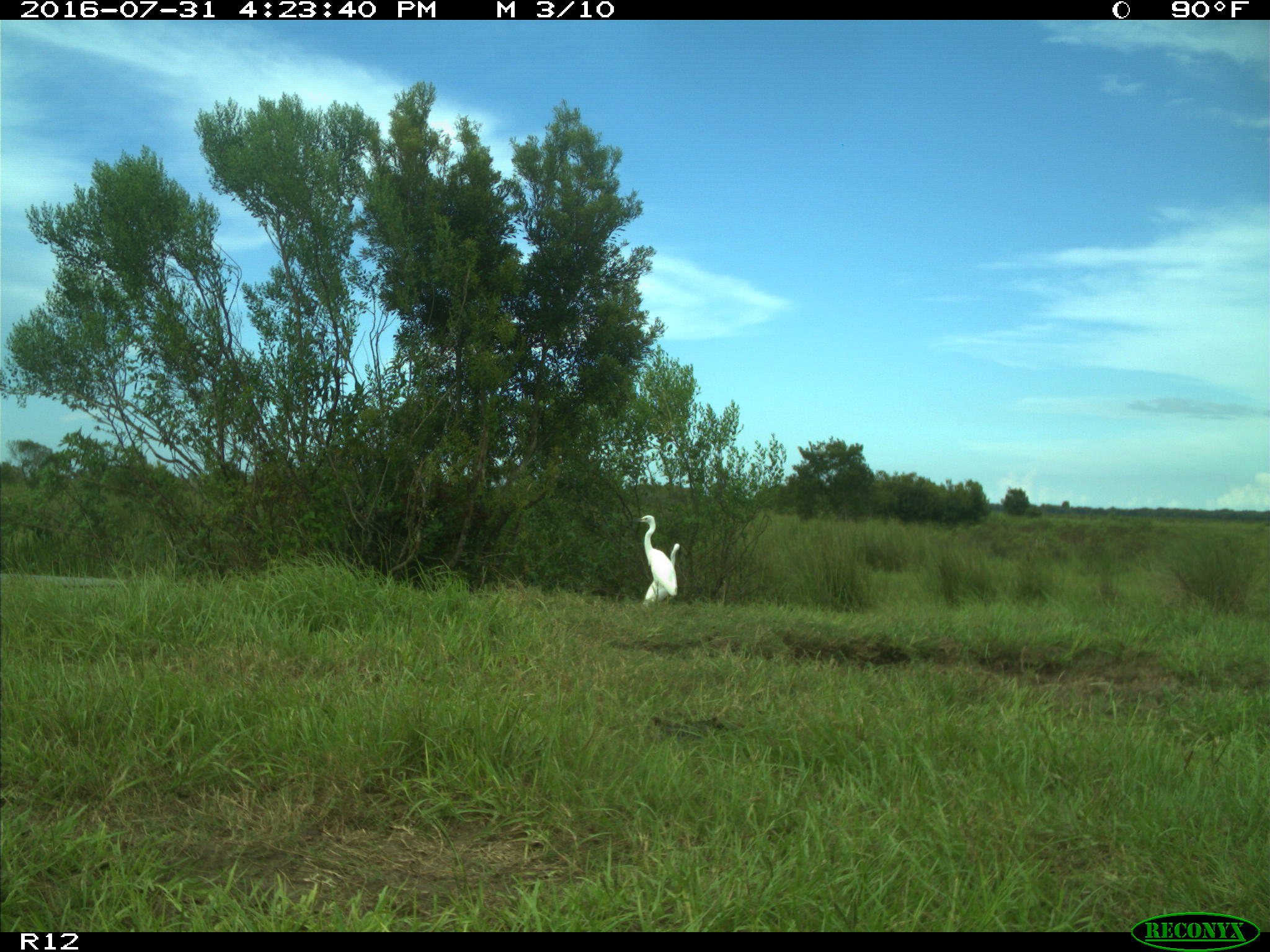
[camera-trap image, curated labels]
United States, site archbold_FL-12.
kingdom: Animalia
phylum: Chordata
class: Aves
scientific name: Aves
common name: birds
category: unidentified bird